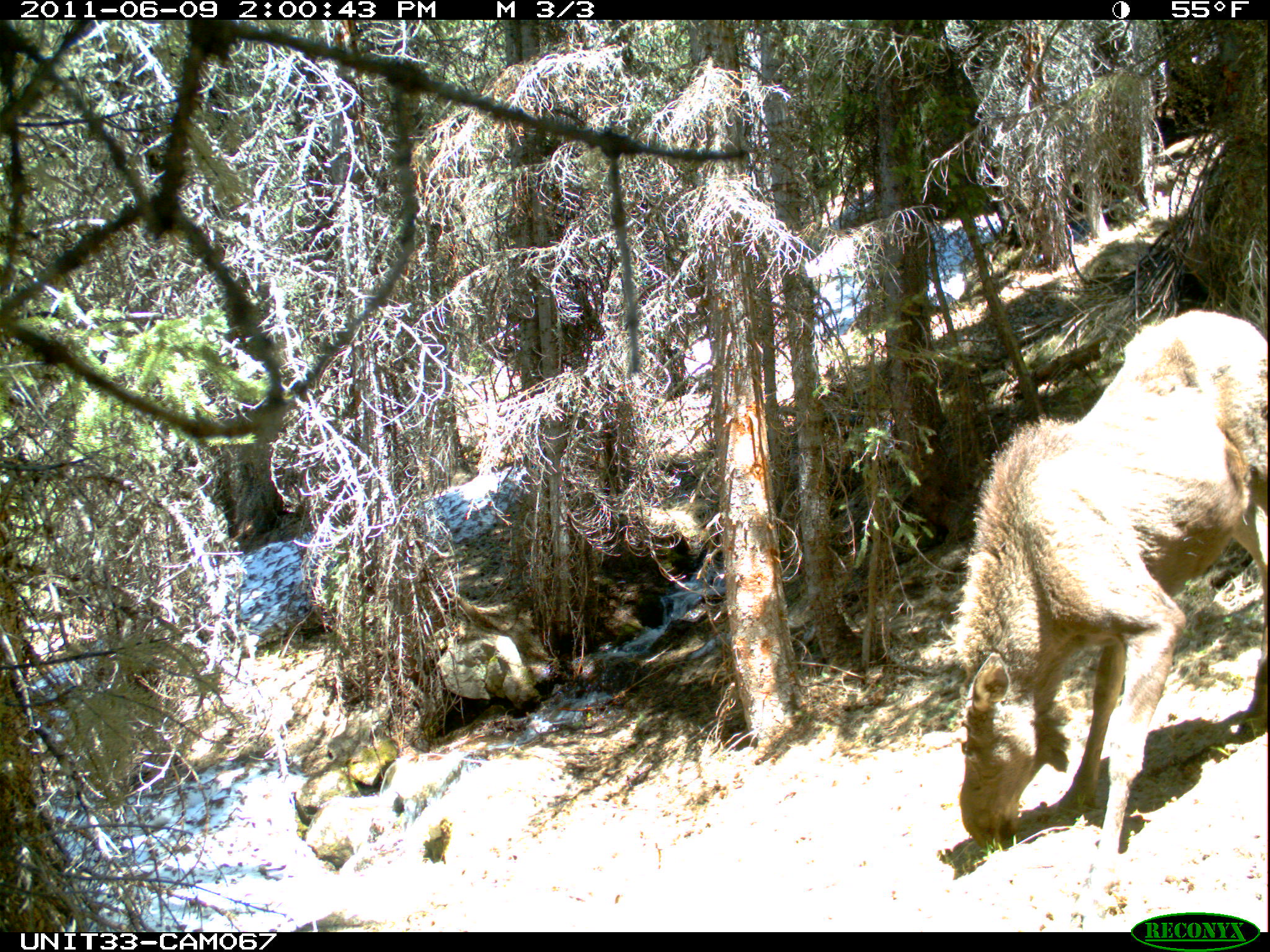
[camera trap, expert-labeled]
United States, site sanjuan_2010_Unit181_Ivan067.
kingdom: Animalia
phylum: Chordata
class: Mammalia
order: Artiodactyla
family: Cervidae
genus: Alces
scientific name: Alces alces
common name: moose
Alces alces (moose).